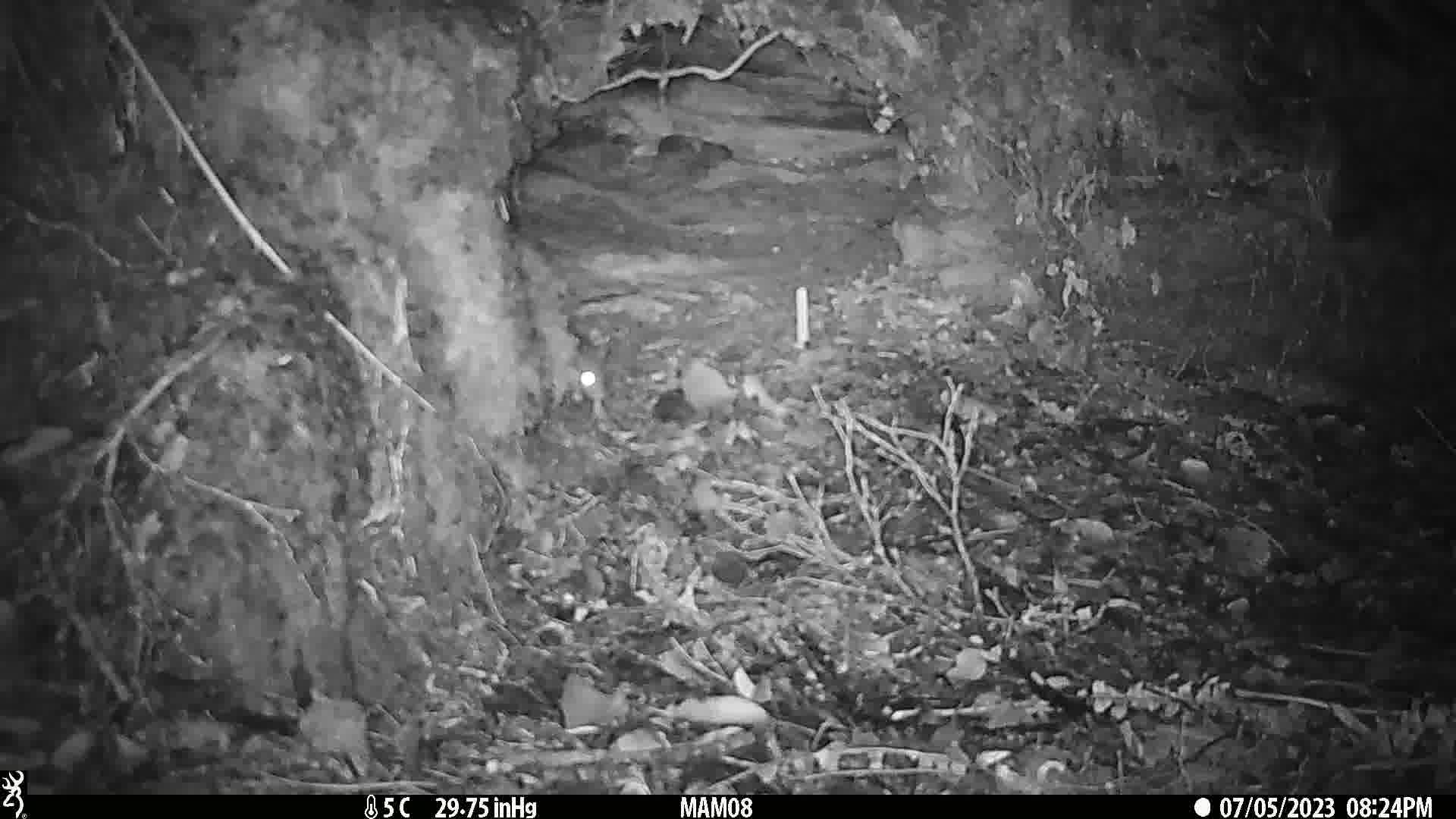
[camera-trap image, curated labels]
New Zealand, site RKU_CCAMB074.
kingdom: Animalia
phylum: Chordata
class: Mammalia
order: Rodentia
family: Muridae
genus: Rattus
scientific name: Rattus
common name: rat